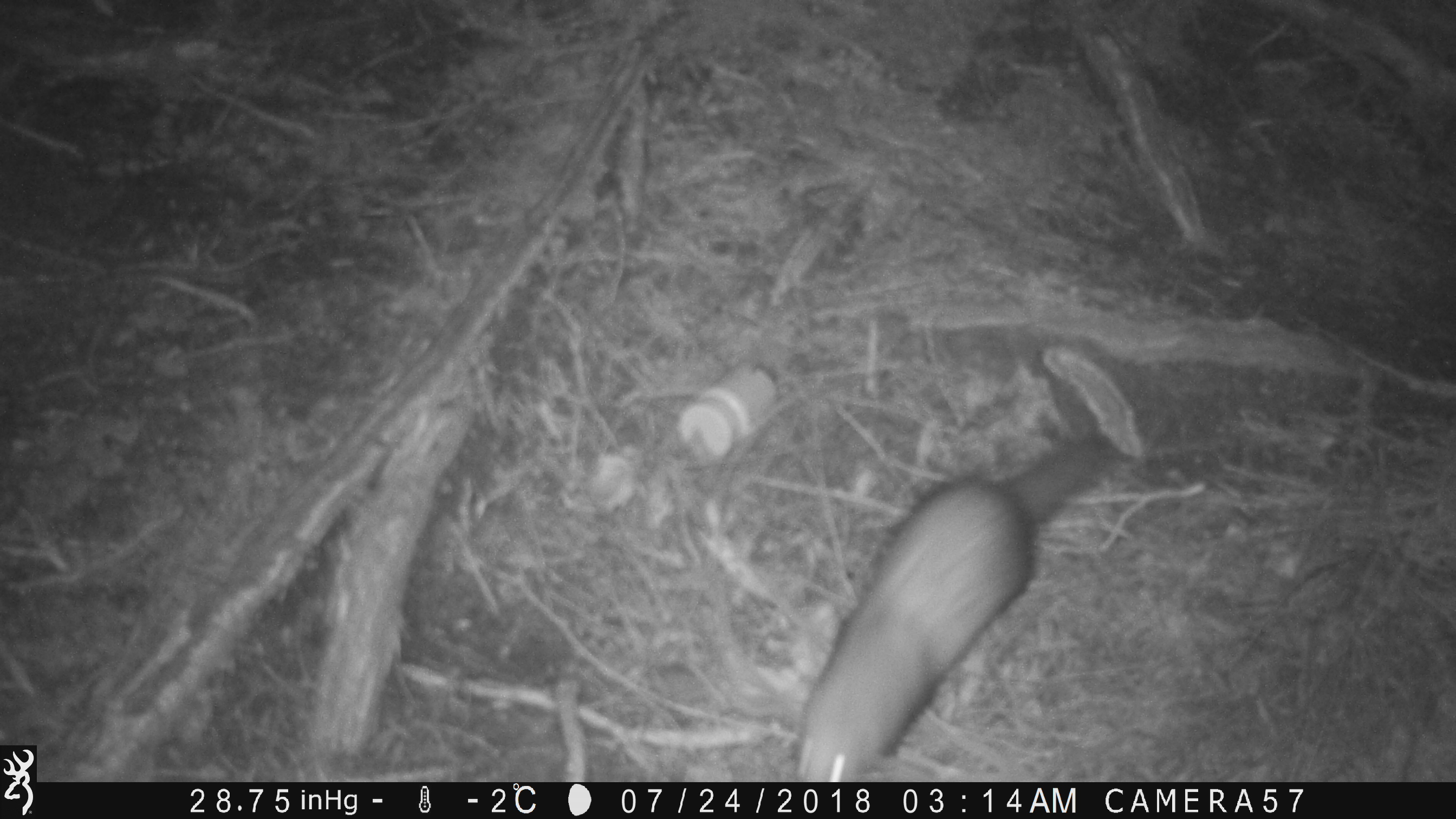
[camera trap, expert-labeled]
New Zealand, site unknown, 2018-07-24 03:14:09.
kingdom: Animalia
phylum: Chordata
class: Mammalia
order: Carnivora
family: Mustelidae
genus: Mustela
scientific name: Mustela furo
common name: ferret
Ferret (Mustela furo).